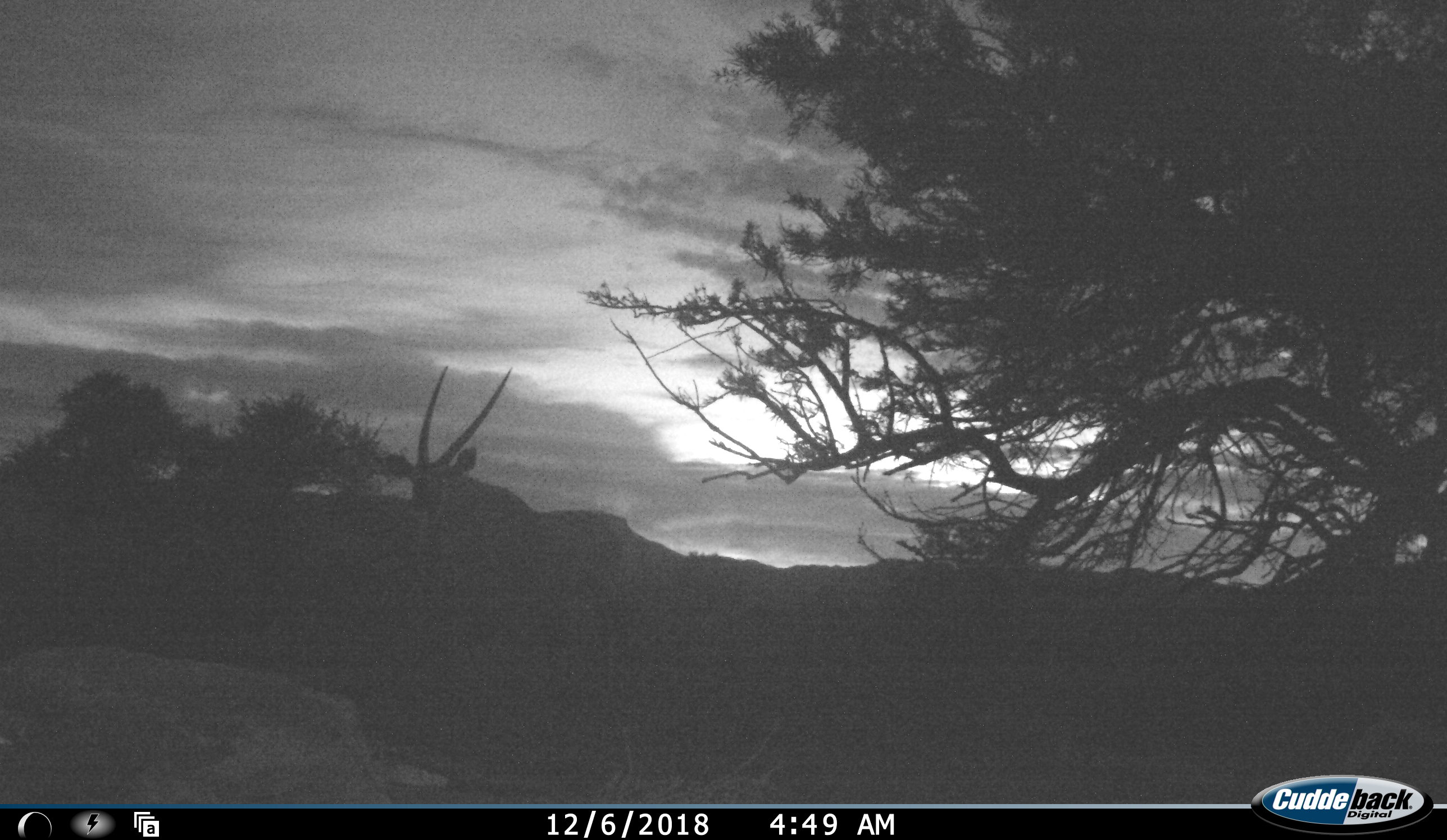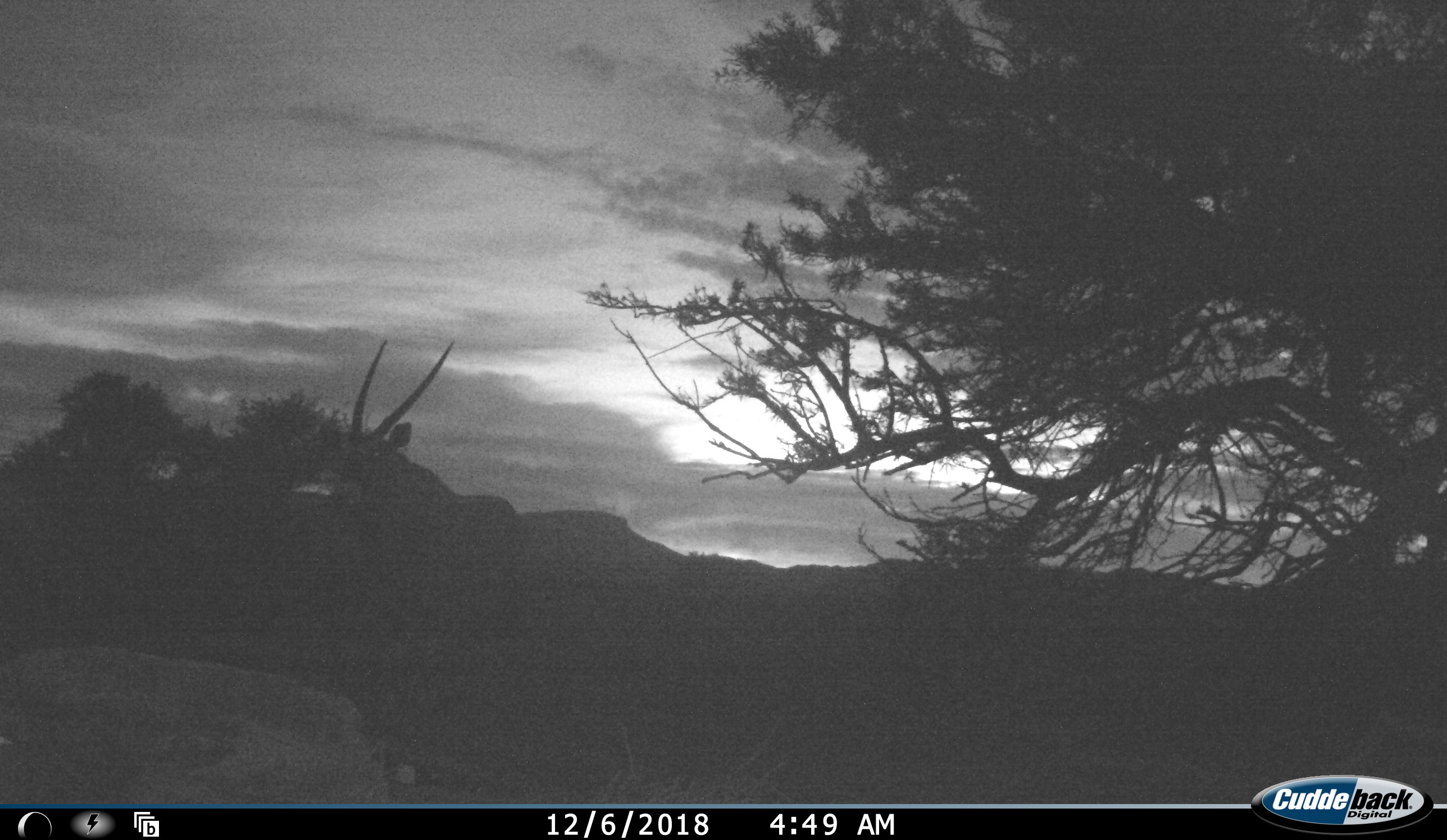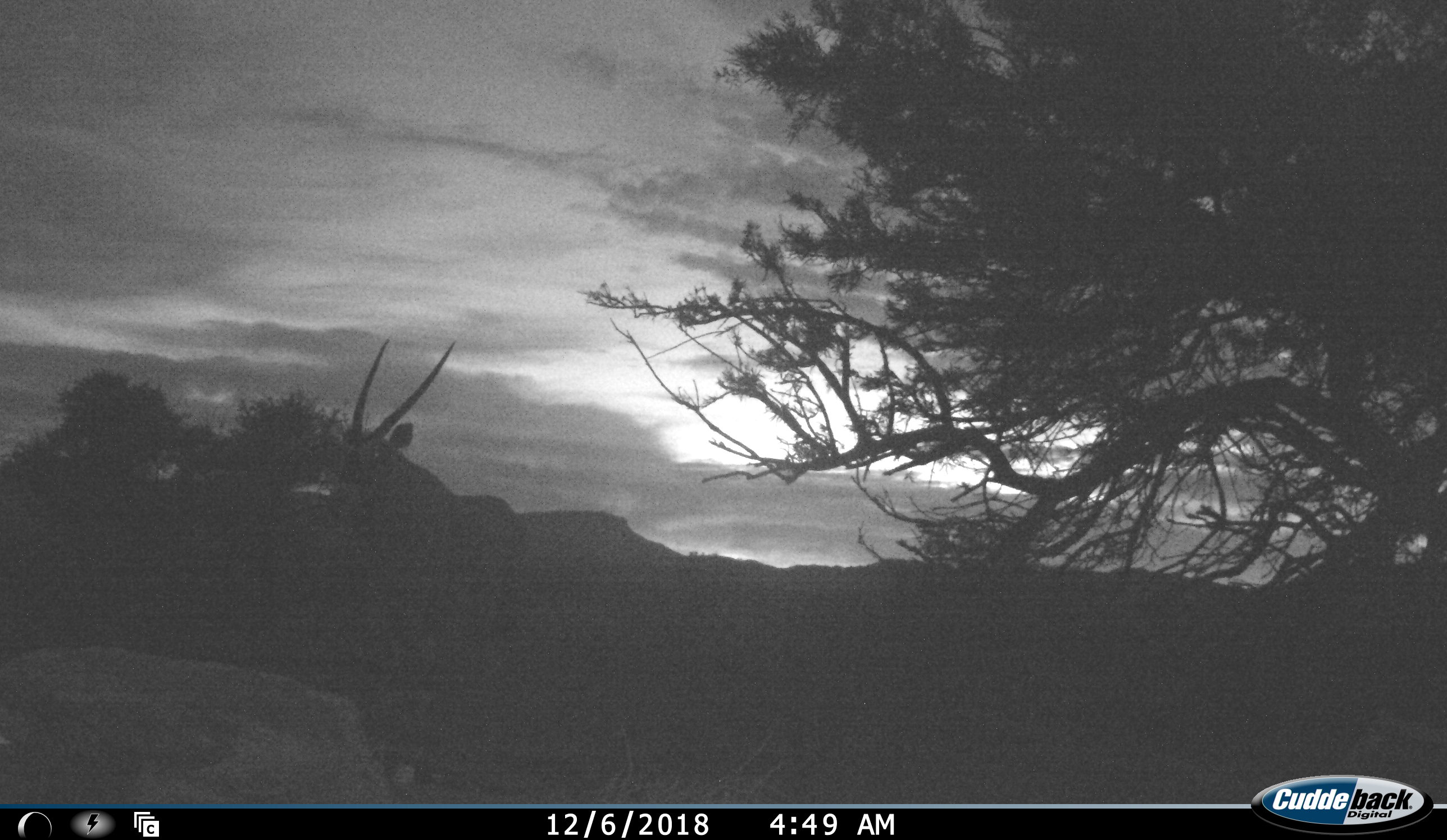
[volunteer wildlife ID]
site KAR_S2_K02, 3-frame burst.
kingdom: Animalia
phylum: Chordata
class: Mammalia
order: Artiodactyla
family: Bovidae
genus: Oryx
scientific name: Oryx gazella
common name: gemsbok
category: oryx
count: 1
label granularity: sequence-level